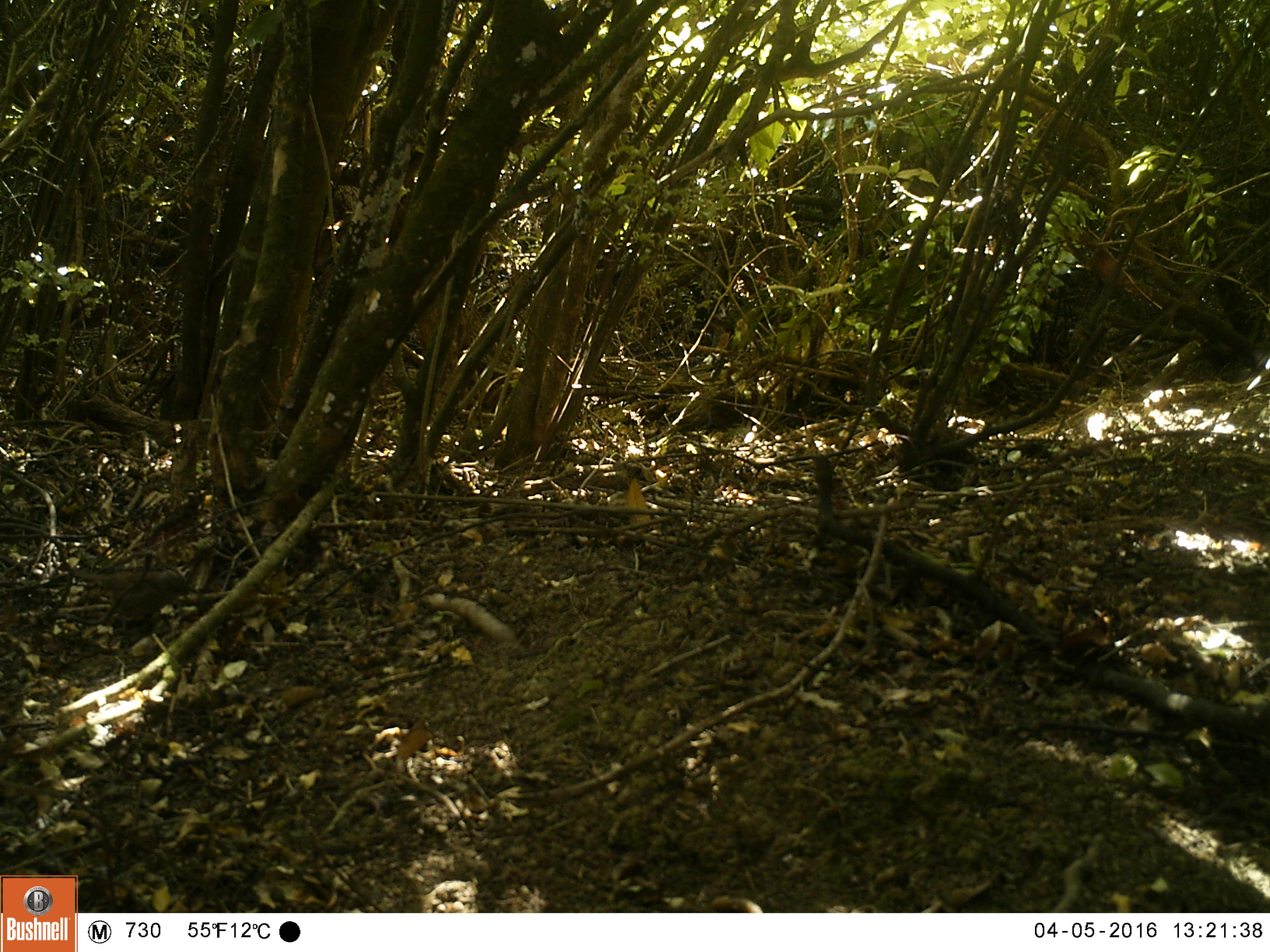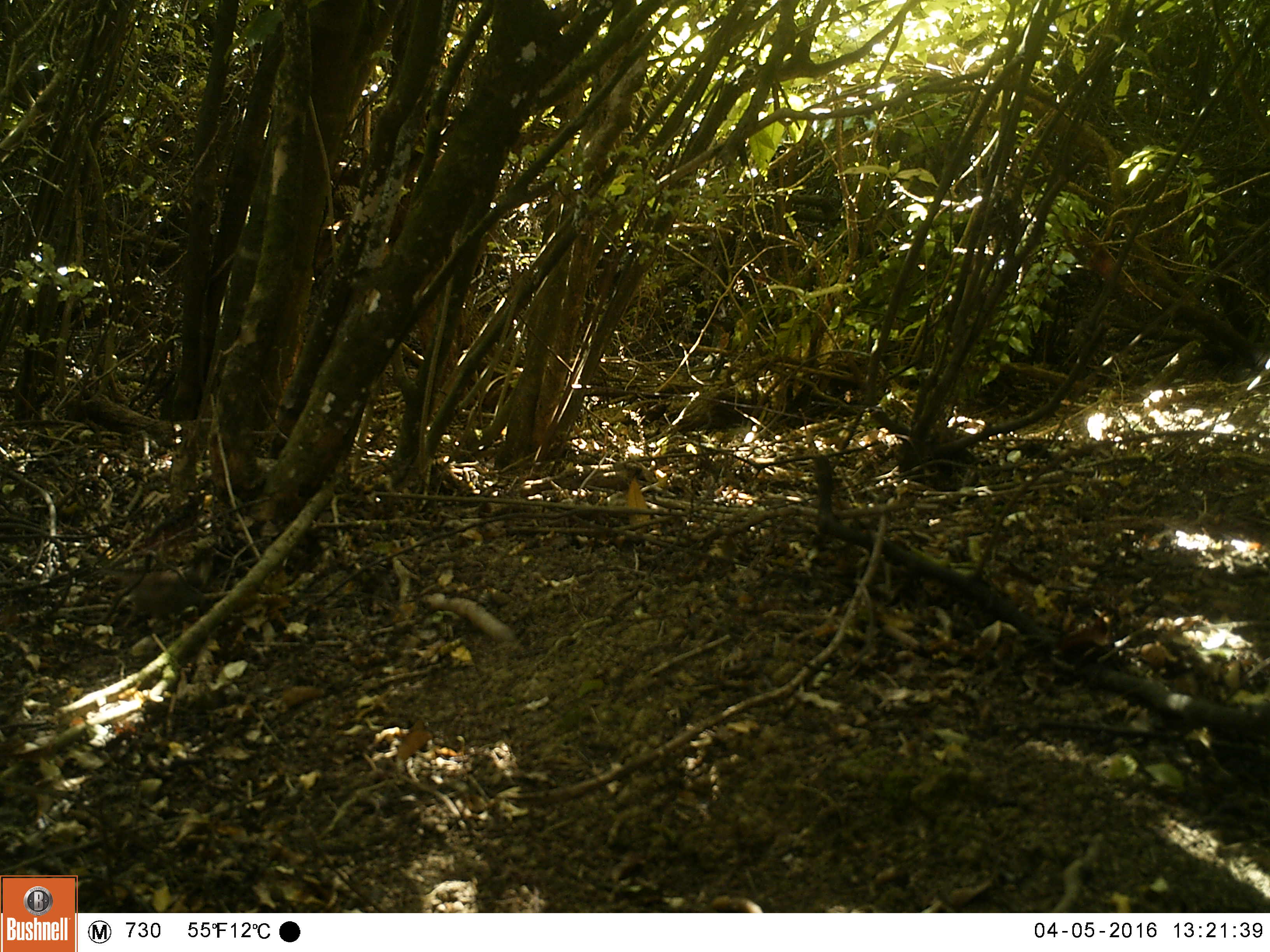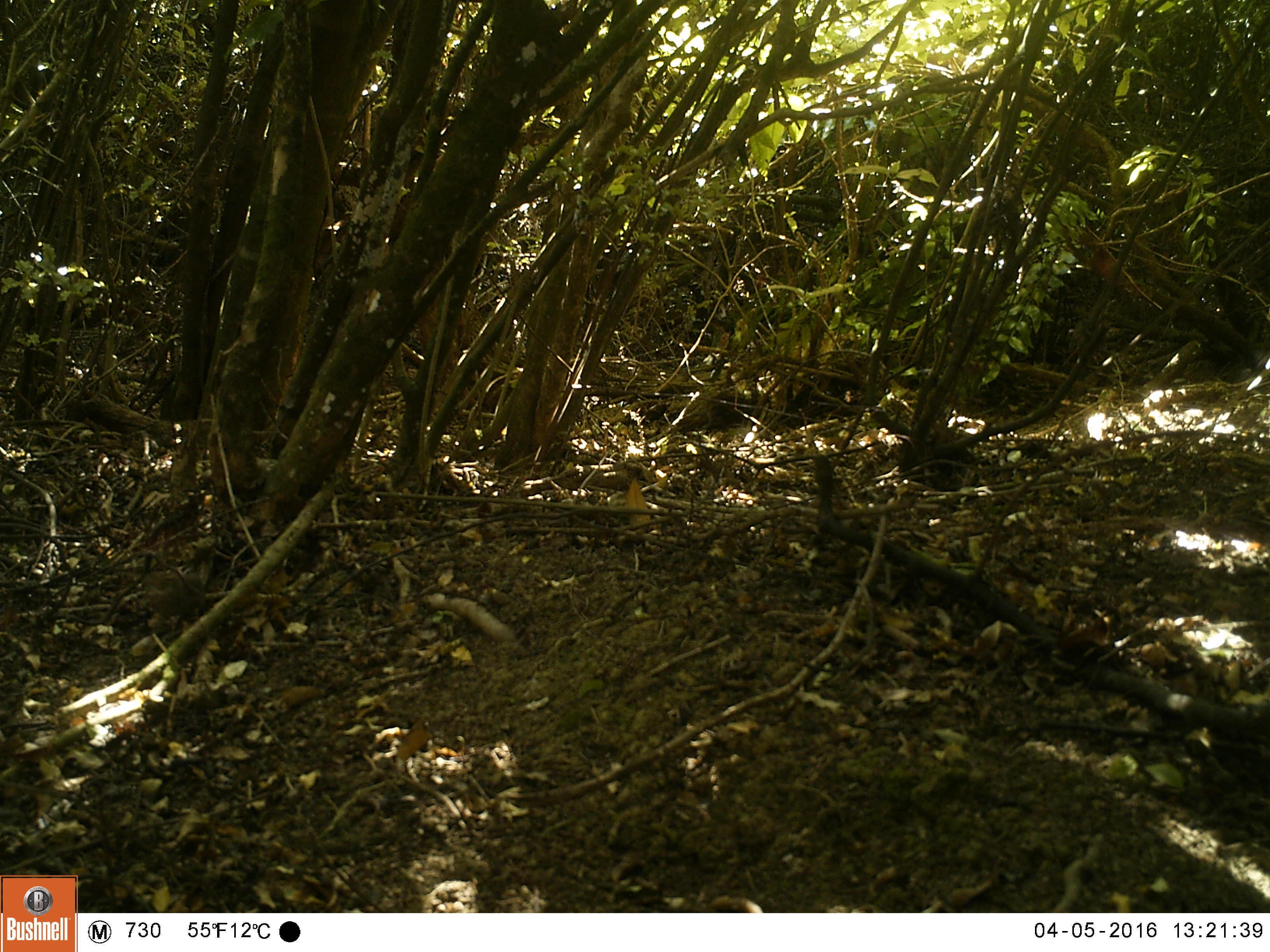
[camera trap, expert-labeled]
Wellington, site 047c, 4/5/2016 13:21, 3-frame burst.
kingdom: Animalia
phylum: Chordata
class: Aves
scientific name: Aves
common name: bird